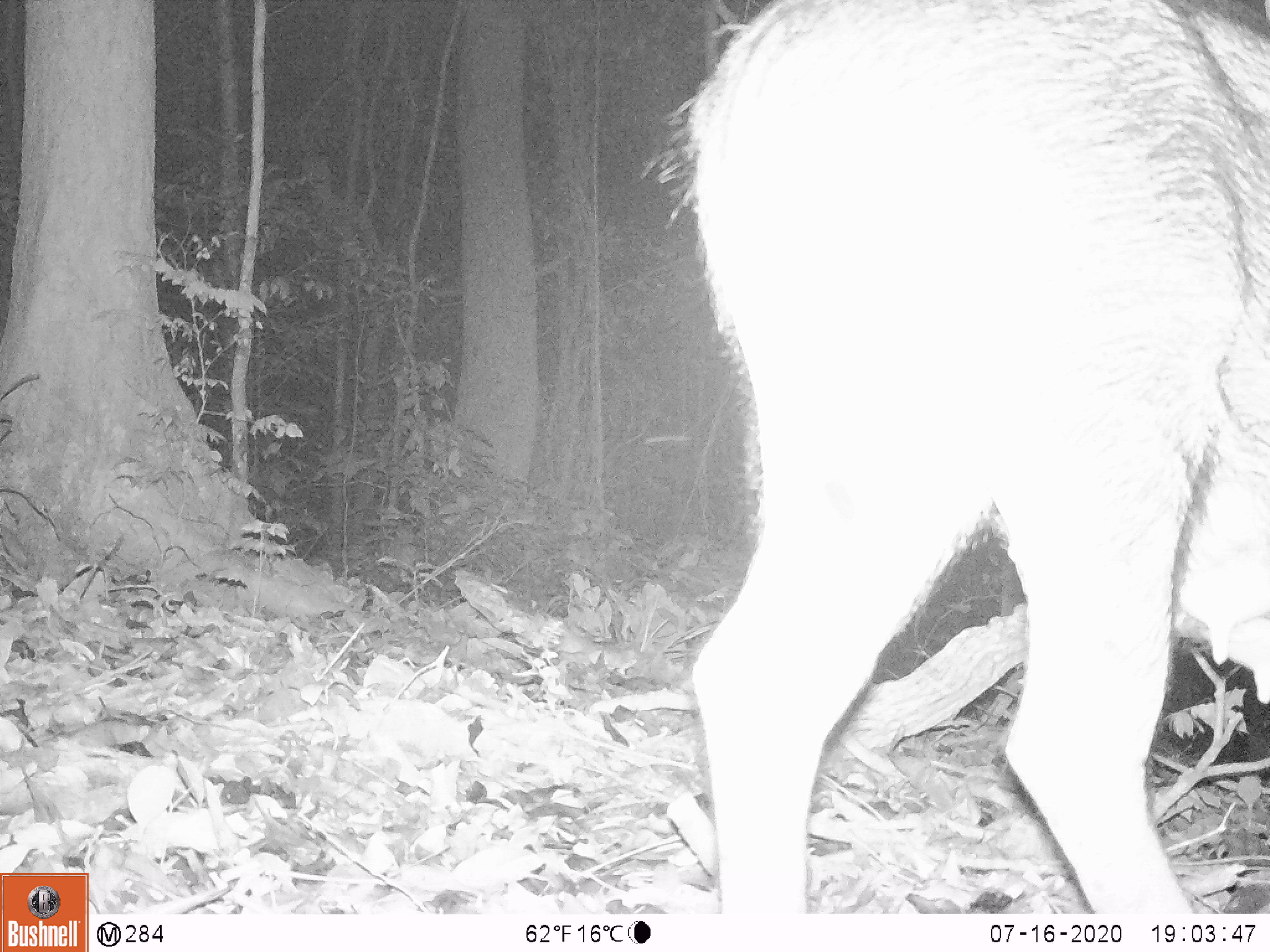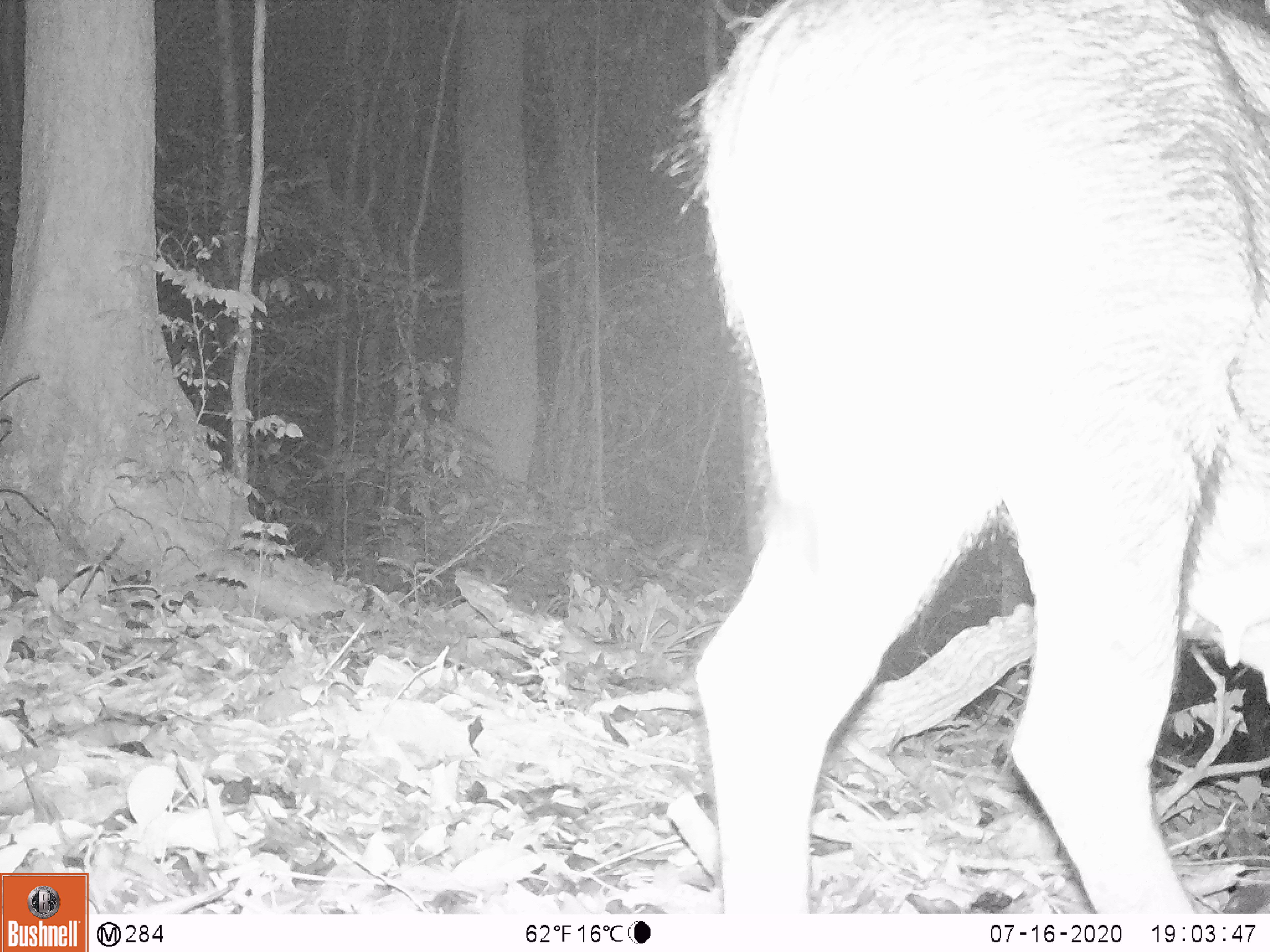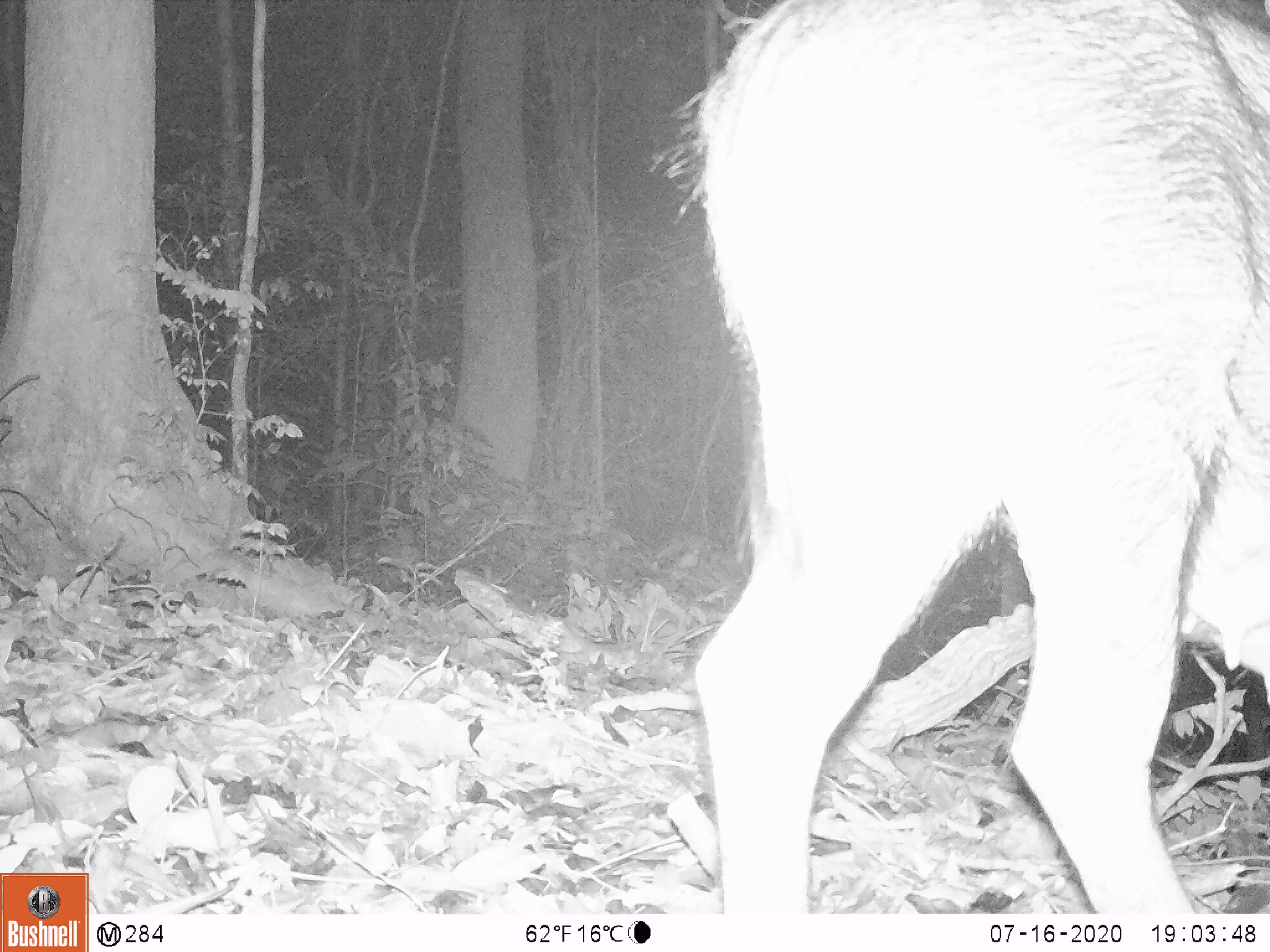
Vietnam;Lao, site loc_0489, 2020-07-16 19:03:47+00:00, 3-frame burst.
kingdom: Animalia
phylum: Chordata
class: Mammalia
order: Artiodactyla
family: Suidae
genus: Sus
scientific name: Sus scrofa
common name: eurasian wild pig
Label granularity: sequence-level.